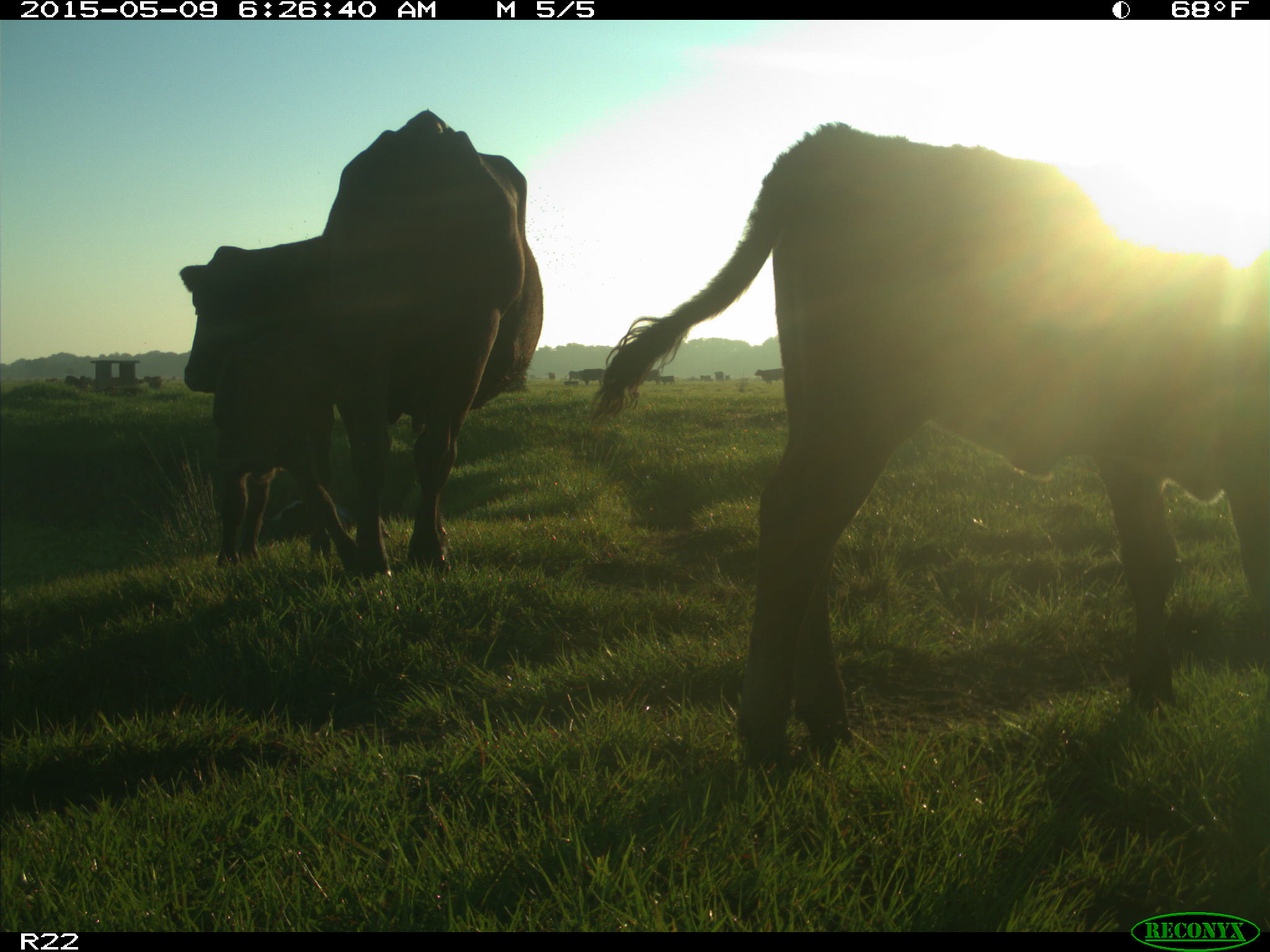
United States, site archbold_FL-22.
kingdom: Animalia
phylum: Chordata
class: Mammalia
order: Artiodactyla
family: Bovidae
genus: Bos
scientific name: Bos taurus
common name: domestic cow